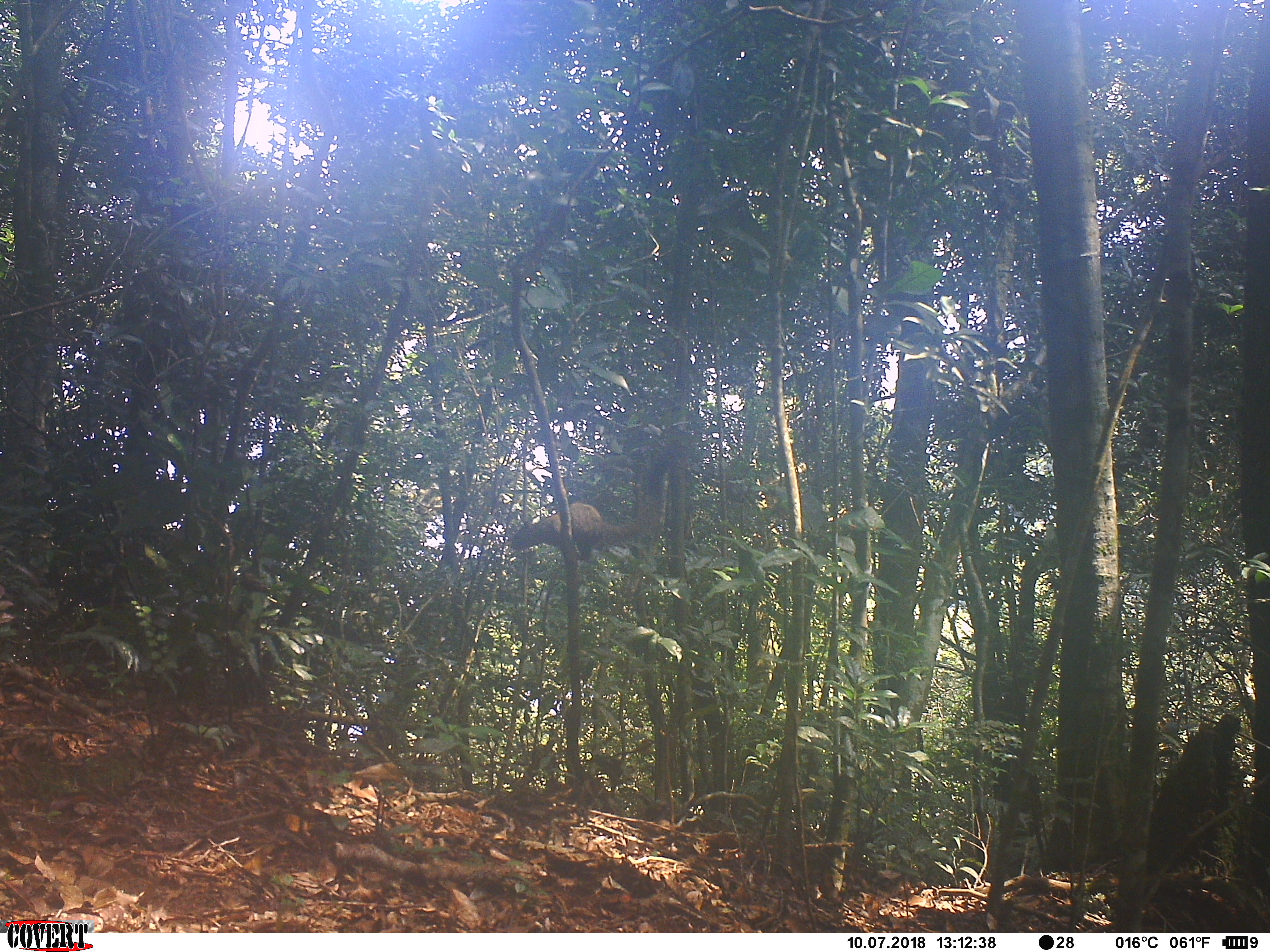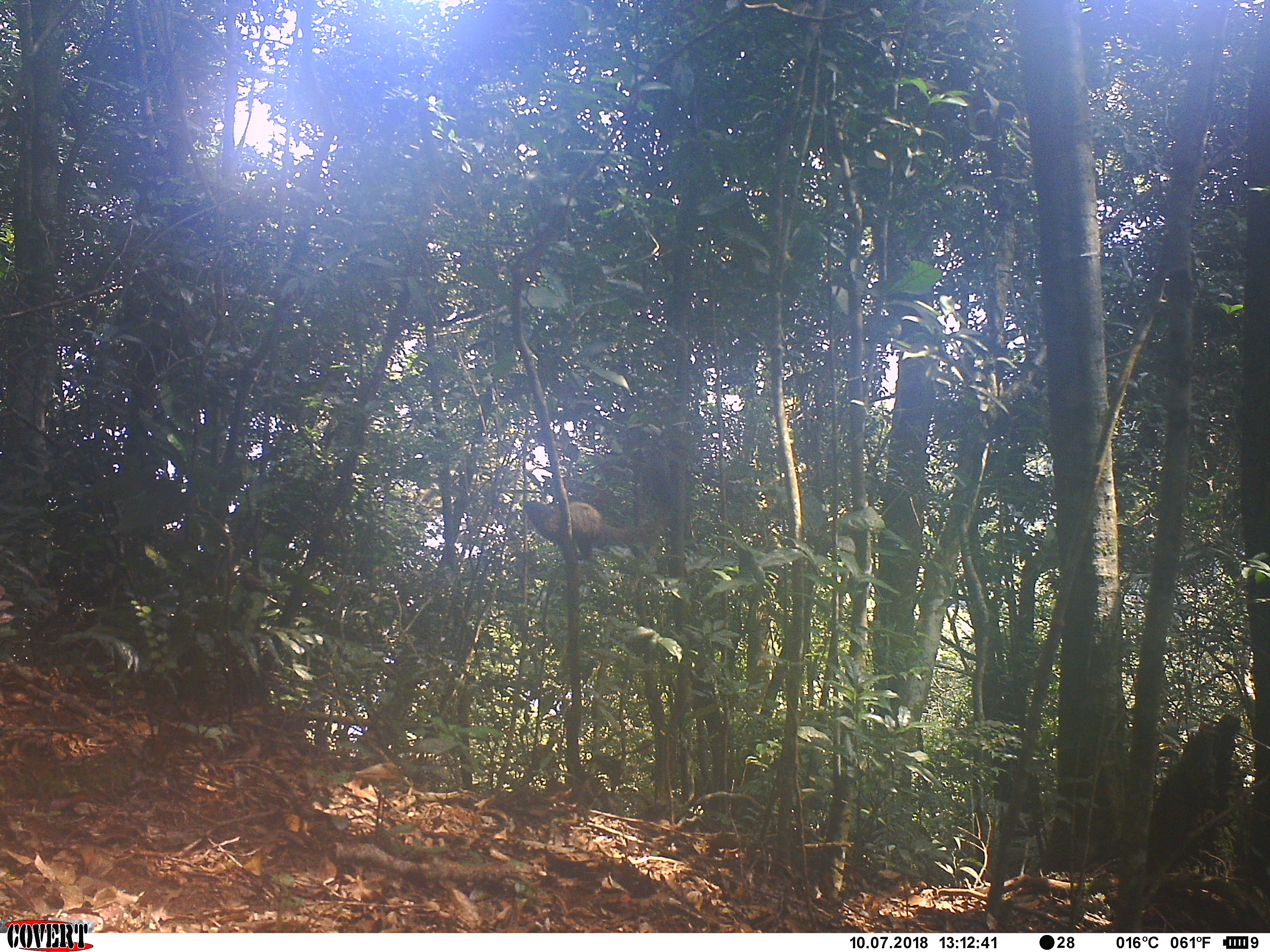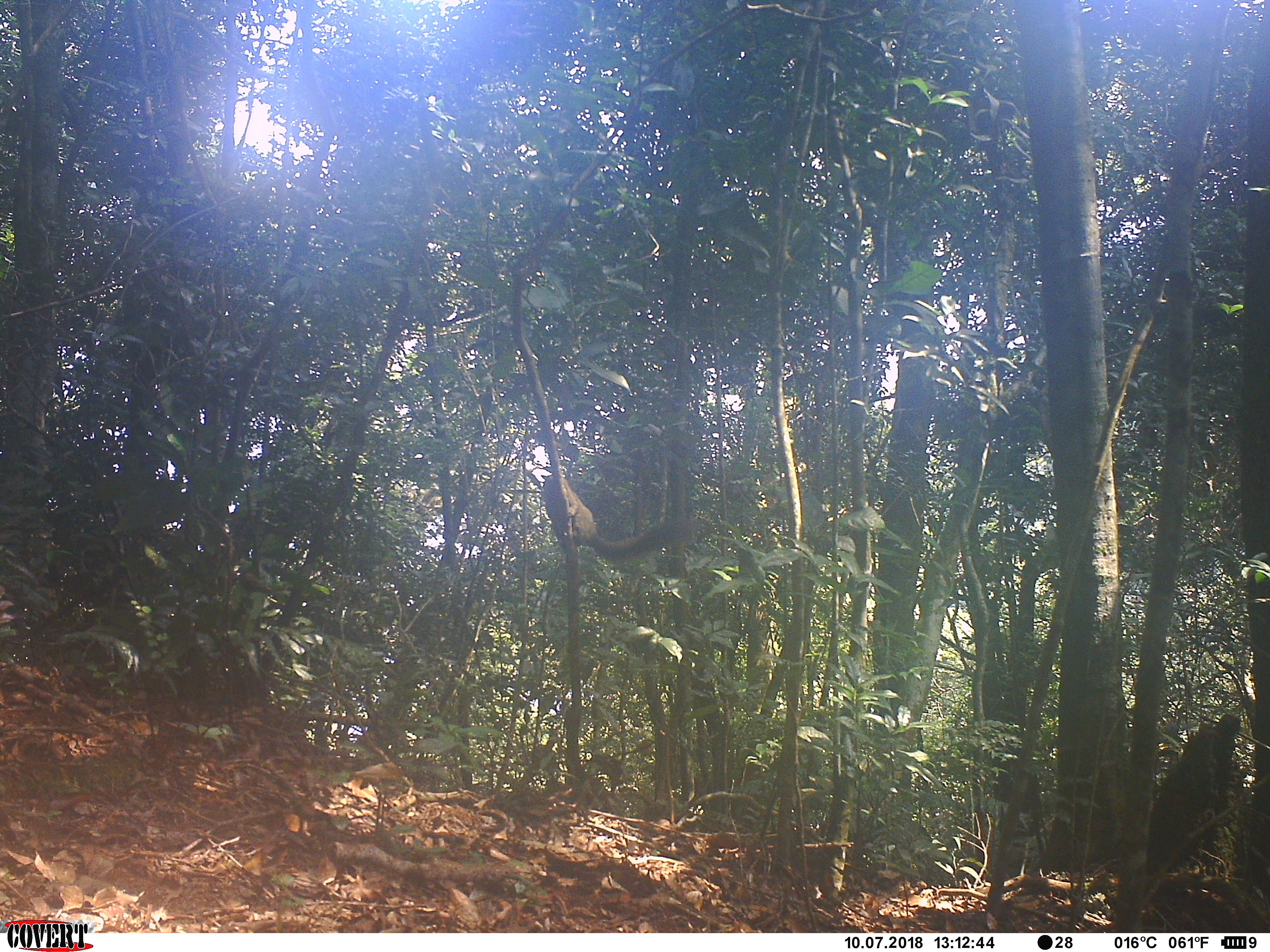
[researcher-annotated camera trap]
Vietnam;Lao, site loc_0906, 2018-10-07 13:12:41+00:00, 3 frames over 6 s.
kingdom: Animalia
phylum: Chordata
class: Mammalia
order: Rodentia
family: Sciuridae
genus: Sciurus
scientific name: Sciurus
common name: squirrel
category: unidentified squirrel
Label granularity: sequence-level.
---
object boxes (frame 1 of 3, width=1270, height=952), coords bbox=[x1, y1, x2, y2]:
unidentified squirrel: bbox=[507, 452, 674, 562]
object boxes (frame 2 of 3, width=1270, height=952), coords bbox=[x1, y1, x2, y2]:
unidentified squirrel: bbox=[522, 499, 671, 560]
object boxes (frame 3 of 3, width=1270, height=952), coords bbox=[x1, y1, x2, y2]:
unidentified squirrel: bbox=[539, 473, 702, 564]